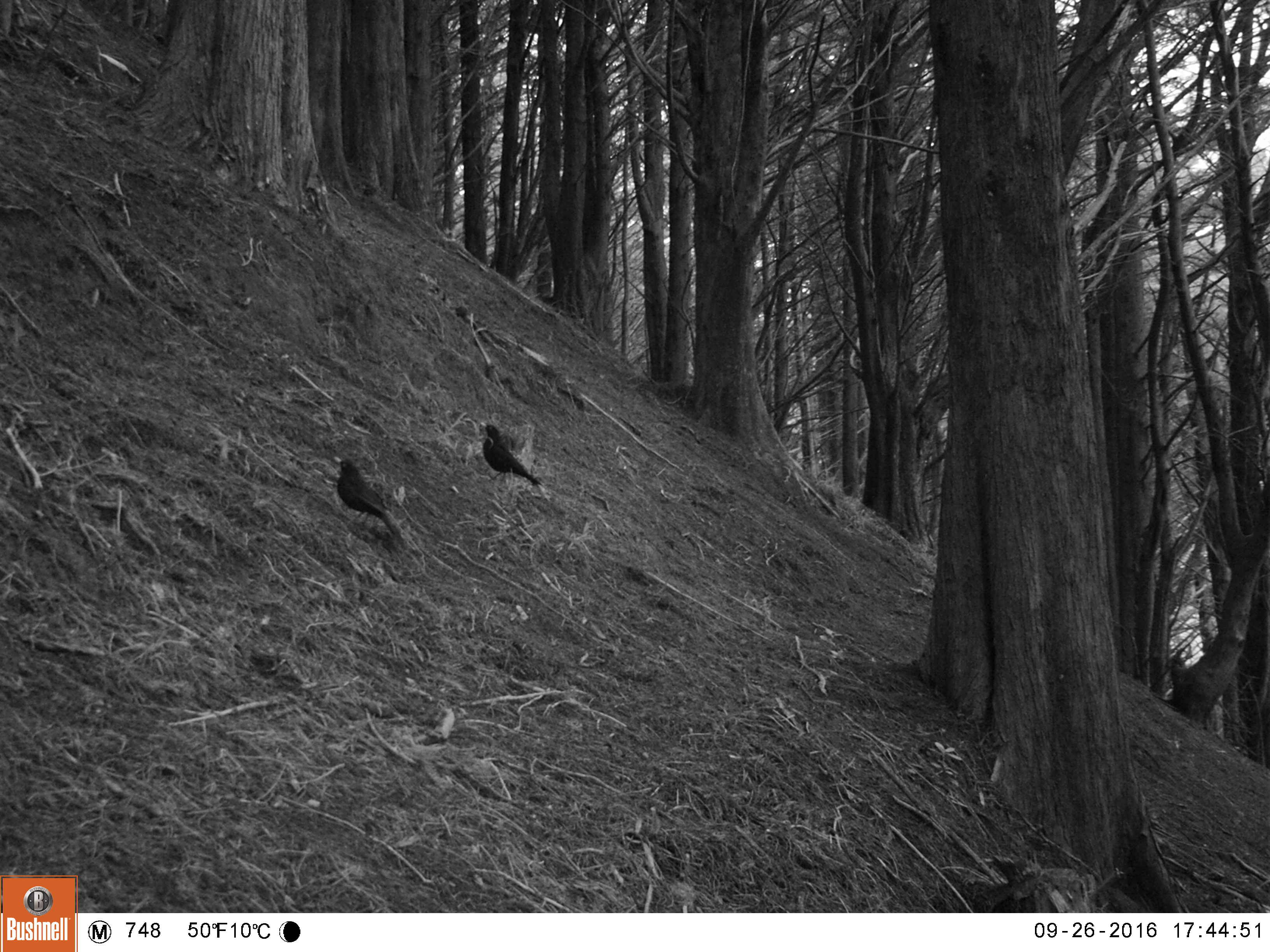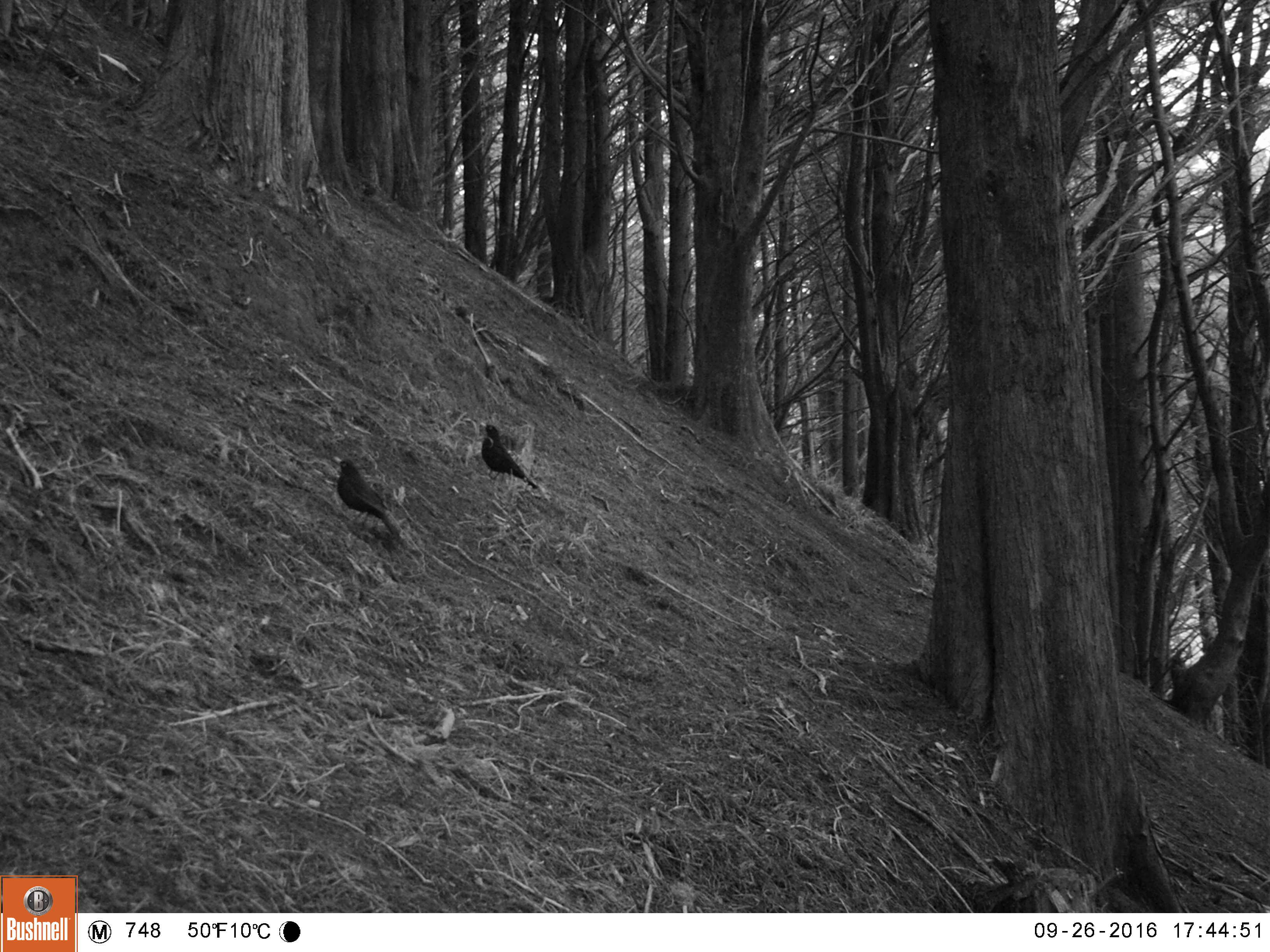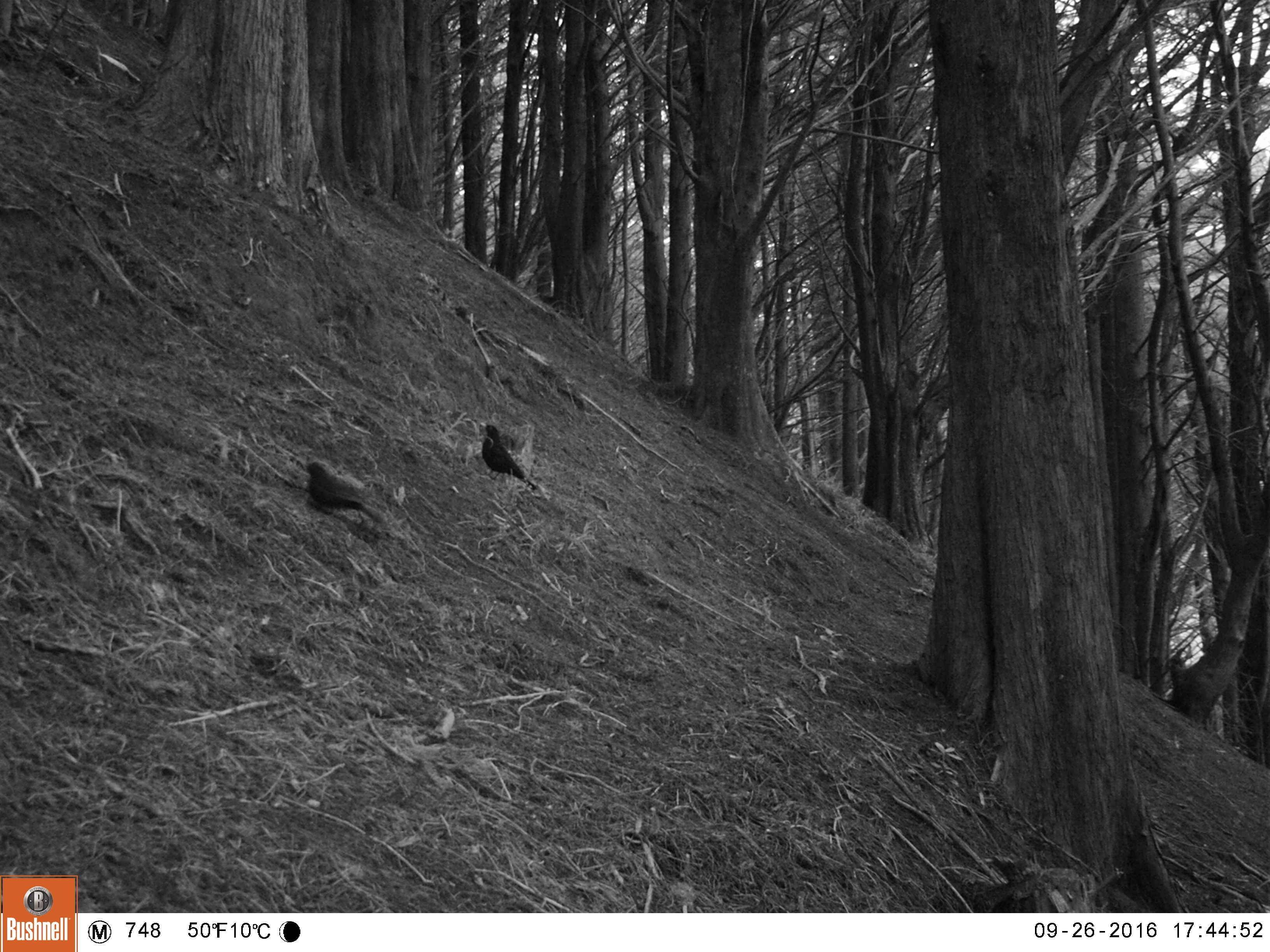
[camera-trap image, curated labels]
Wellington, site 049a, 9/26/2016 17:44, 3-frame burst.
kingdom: Animalia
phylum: Chordata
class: Aves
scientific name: Aves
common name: bird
Bird (Aves).